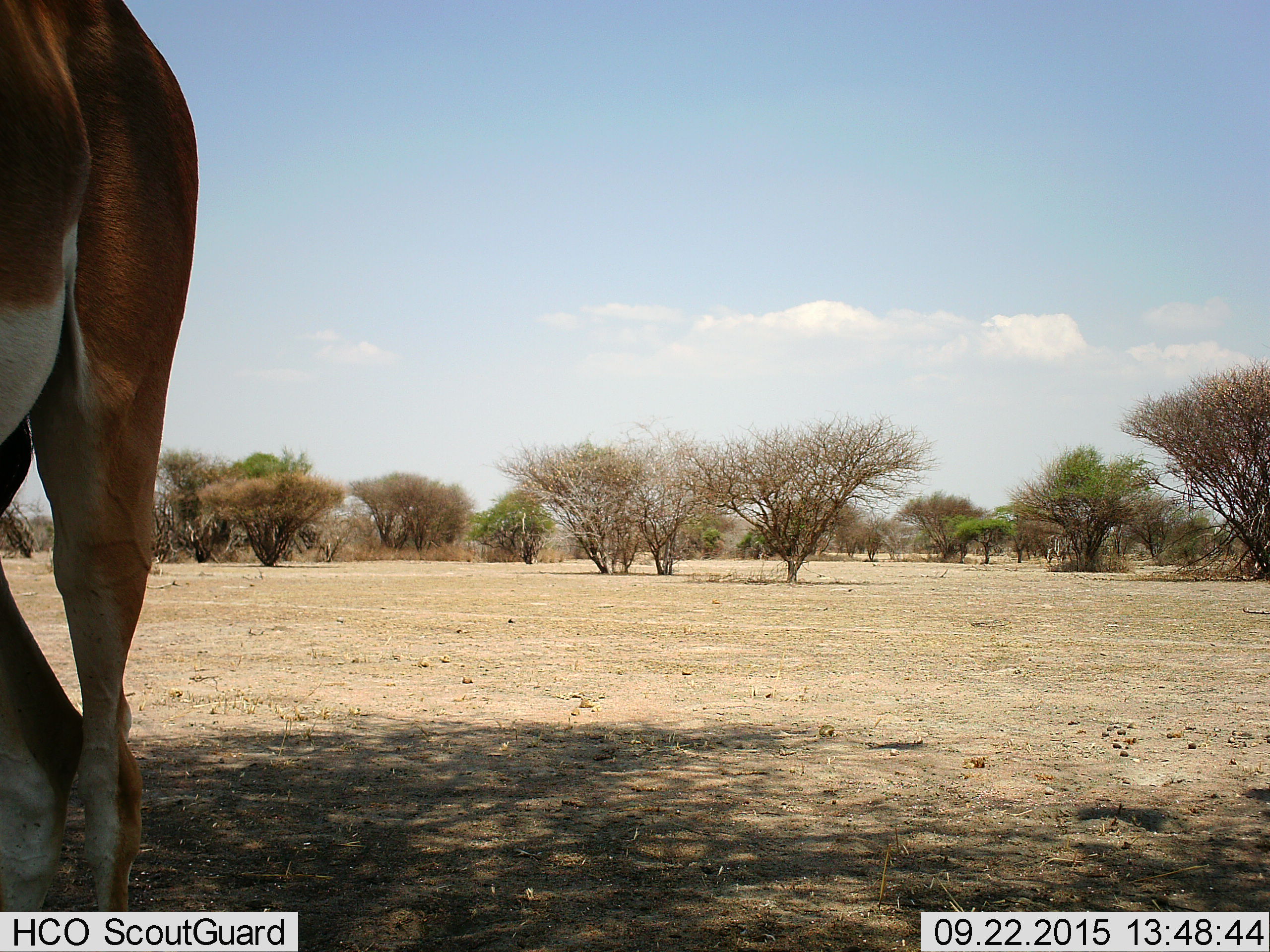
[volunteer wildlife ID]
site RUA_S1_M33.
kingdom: Animalia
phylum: Chordata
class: Mammalia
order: Artiodactyla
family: Bovidae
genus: Nanger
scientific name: Nanger granti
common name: grant's gazelle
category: gazellegrants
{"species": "gazellegrants (grant's gazelle) (Nanger granti)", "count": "1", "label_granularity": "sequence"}